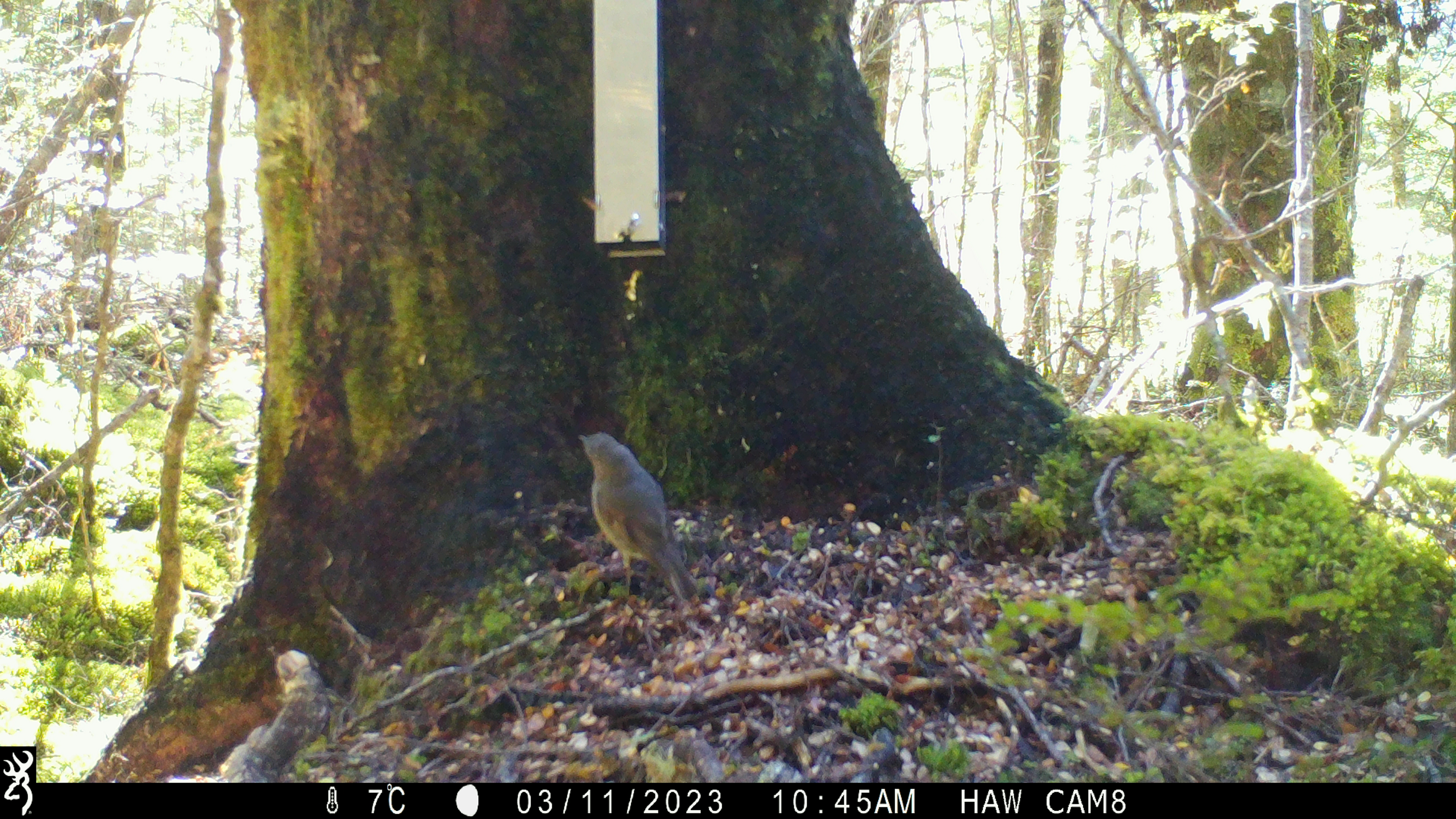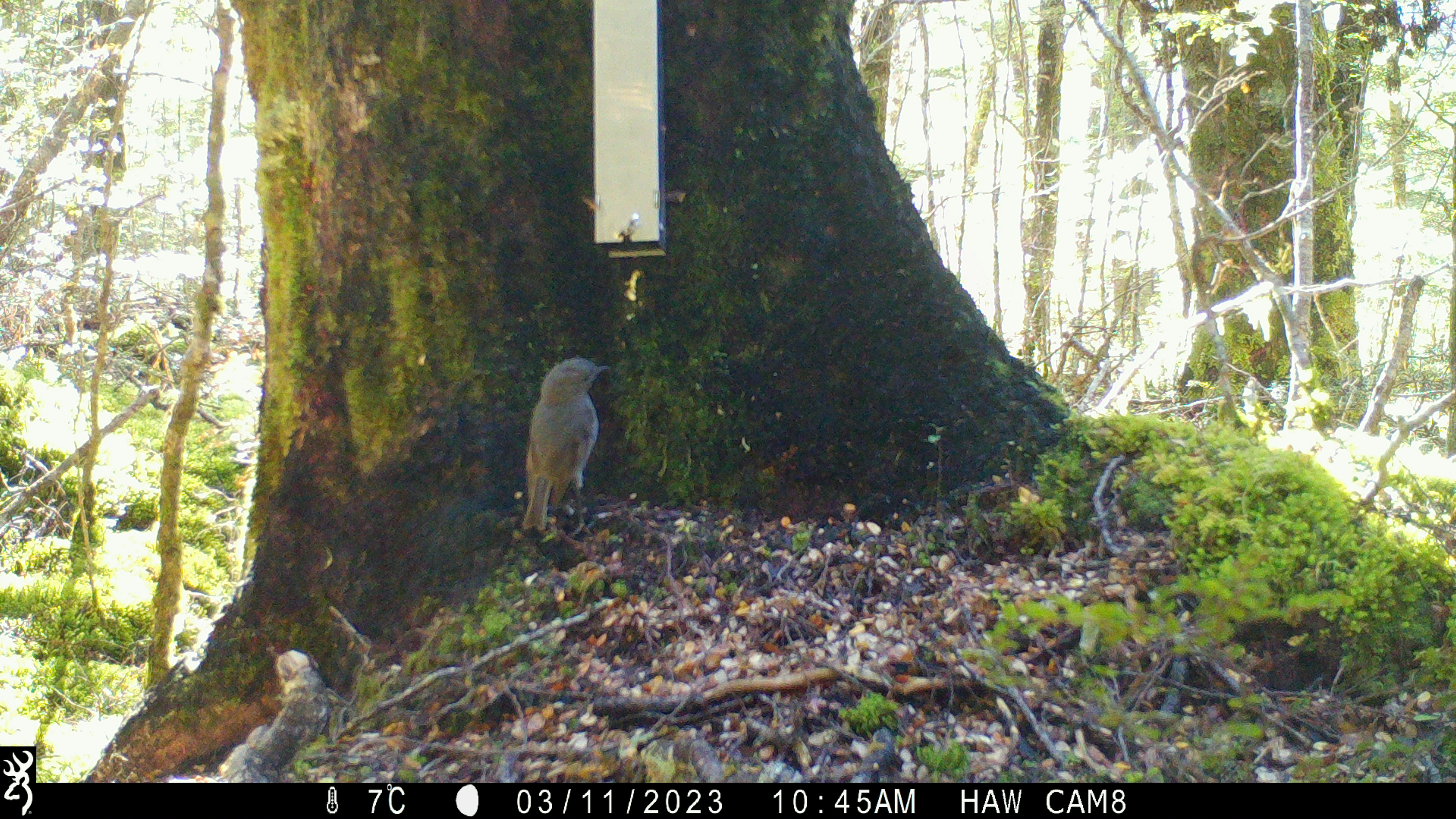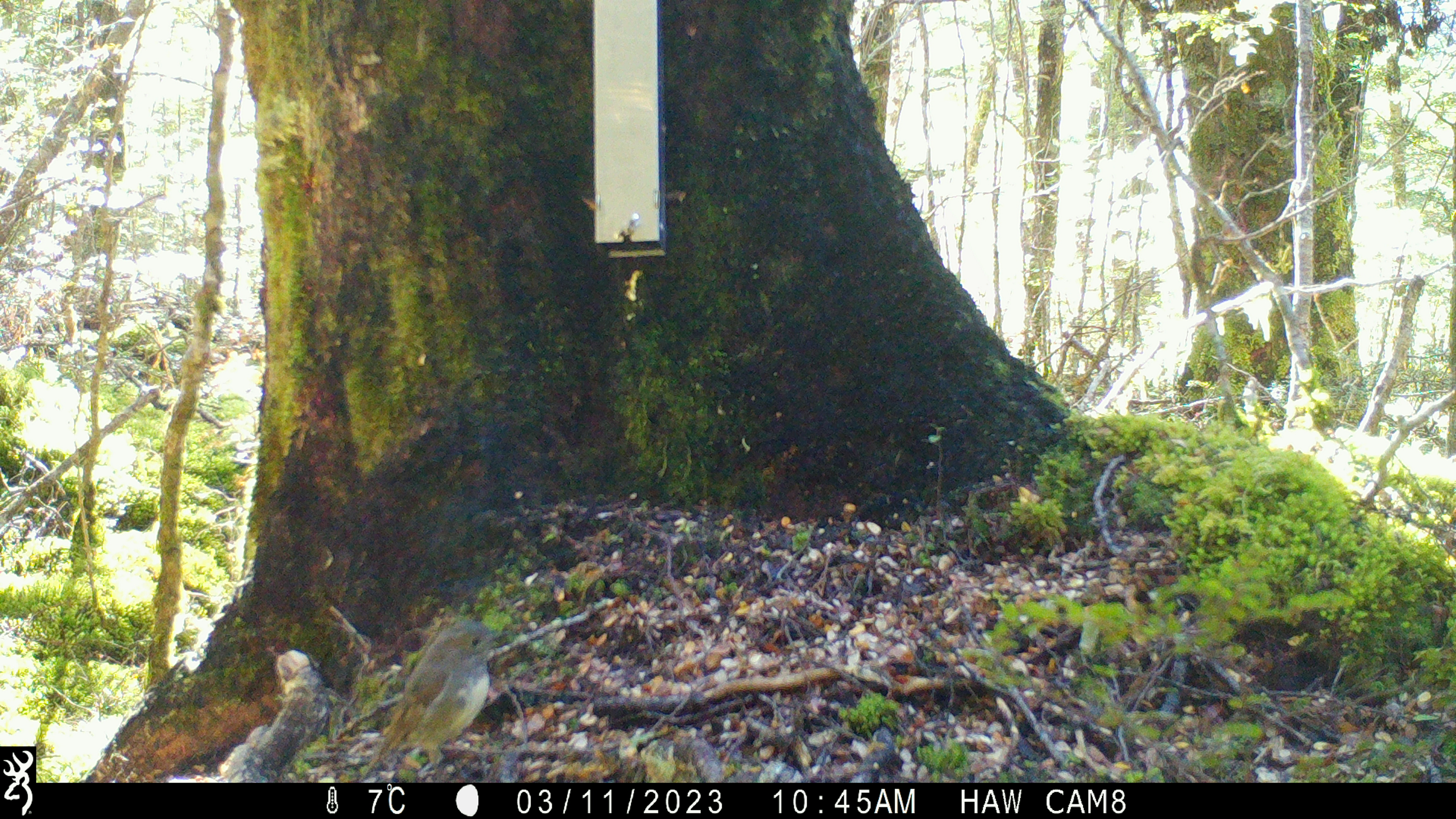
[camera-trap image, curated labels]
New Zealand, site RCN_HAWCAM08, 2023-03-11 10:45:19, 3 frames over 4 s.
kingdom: Animalia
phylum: Chordata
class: Aves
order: Passeriformes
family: Petroicidae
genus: Petroica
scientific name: Petroica australis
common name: new zealand robin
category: robin